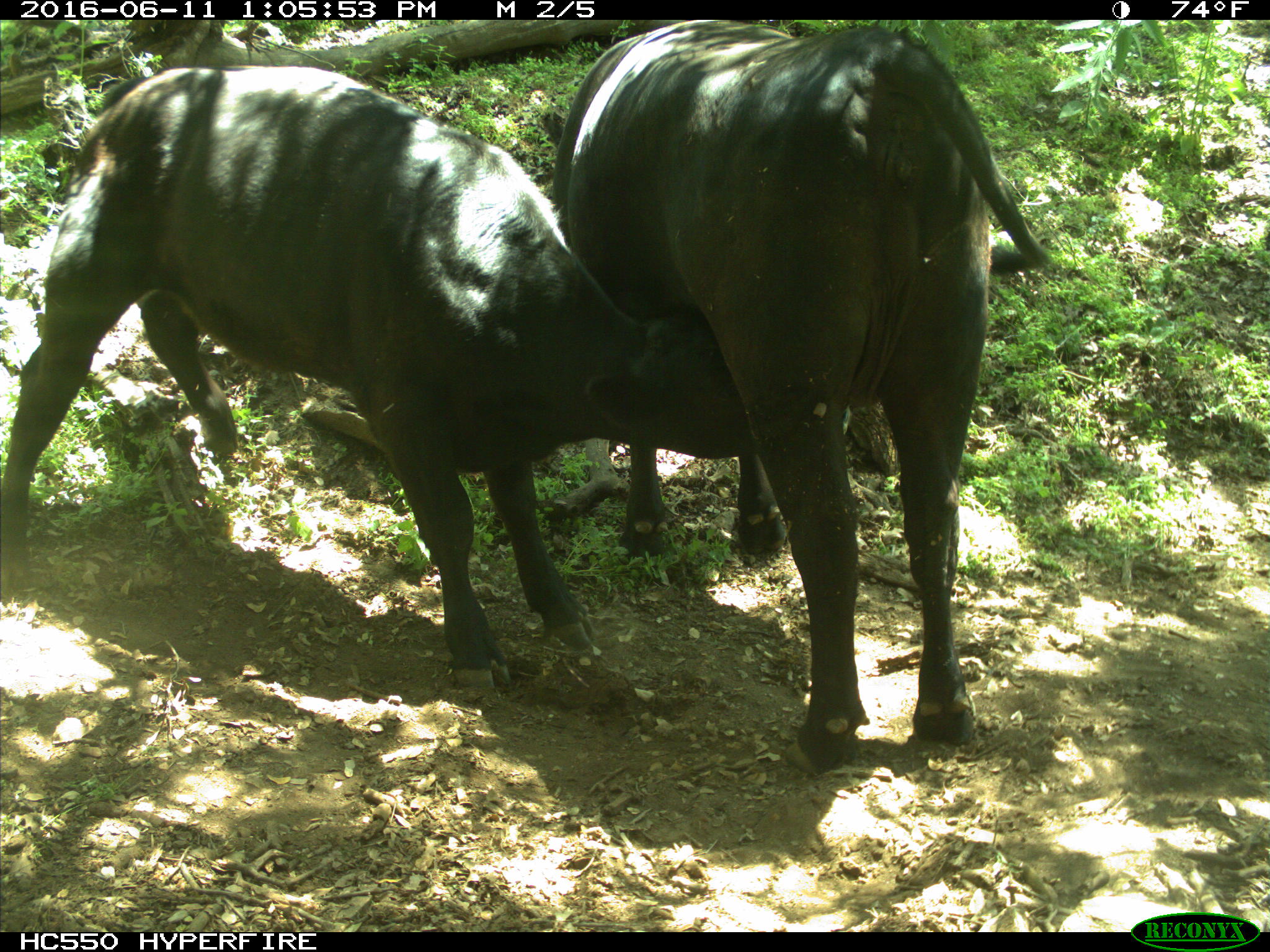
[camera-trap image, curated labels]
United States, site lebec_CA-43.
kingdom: Animalia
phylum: Chordata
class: Mammalia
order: Artiodactyla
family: Bovidae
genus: Bos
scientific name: Bos taurus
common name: domestic cow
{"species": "Bos taurus (domestic cow)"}